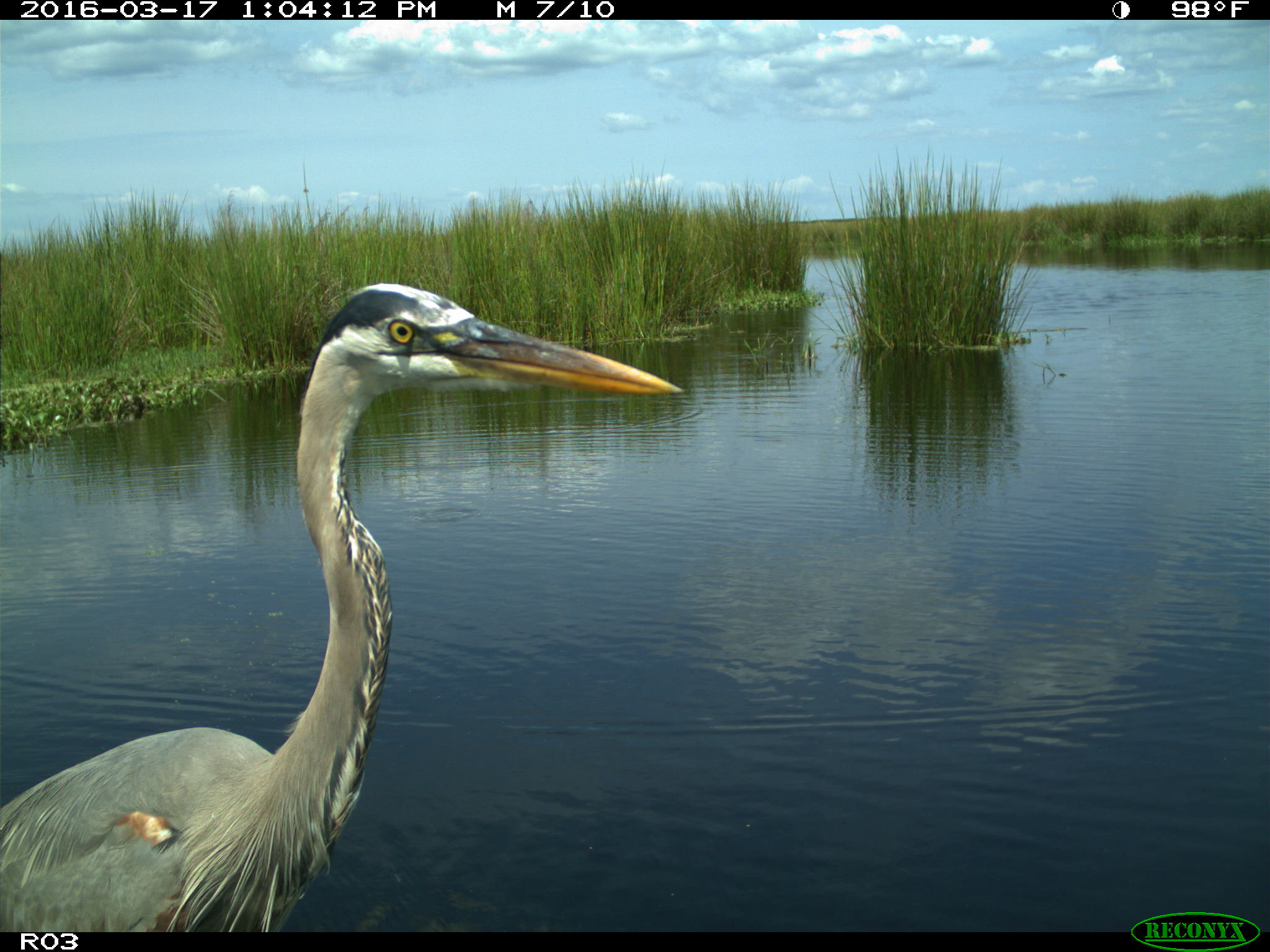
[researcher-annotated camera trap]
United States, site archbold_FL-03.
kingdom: Animalia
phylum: Chordata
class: Aves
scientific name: Aves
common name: birds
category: unidentified bird